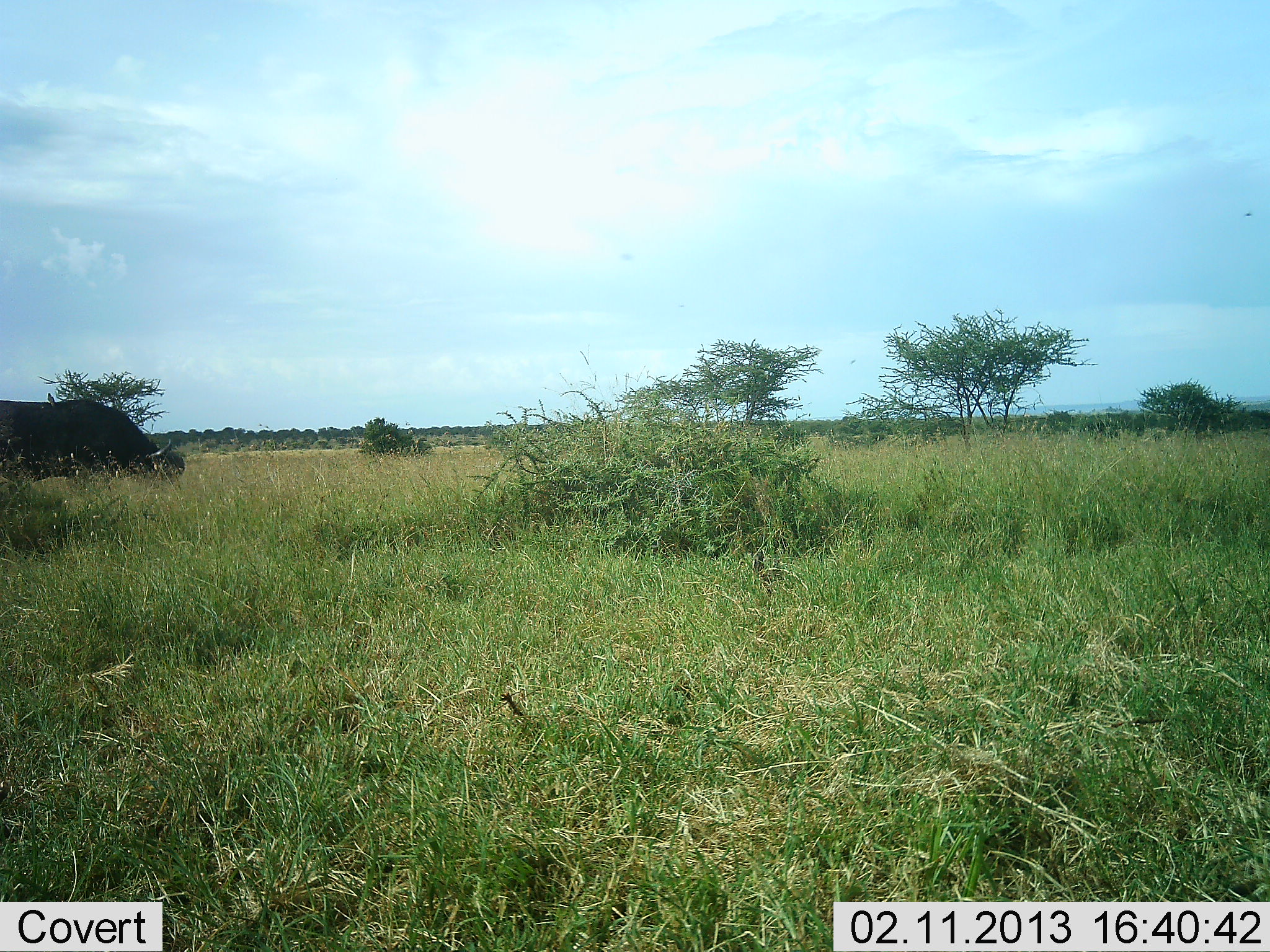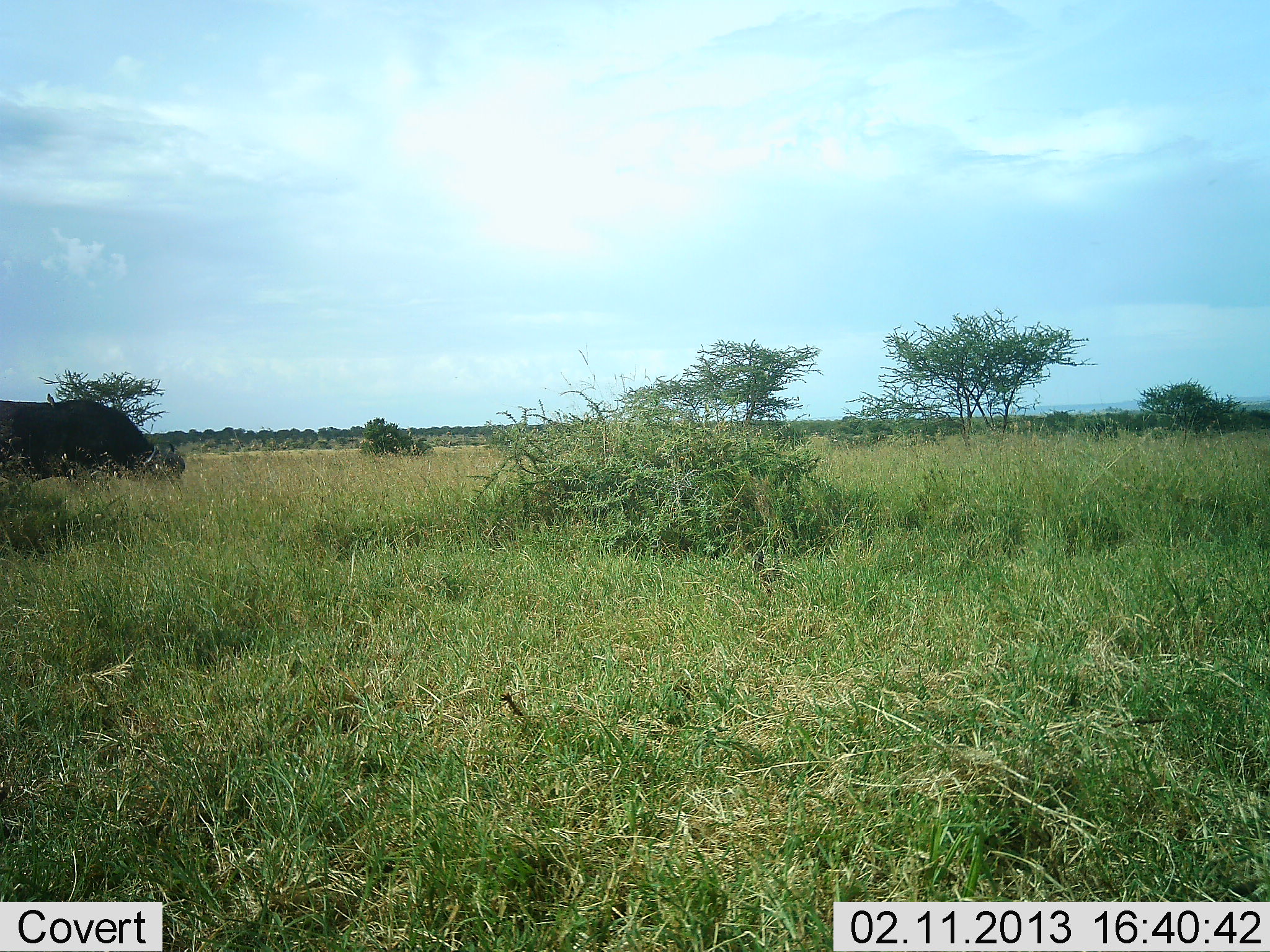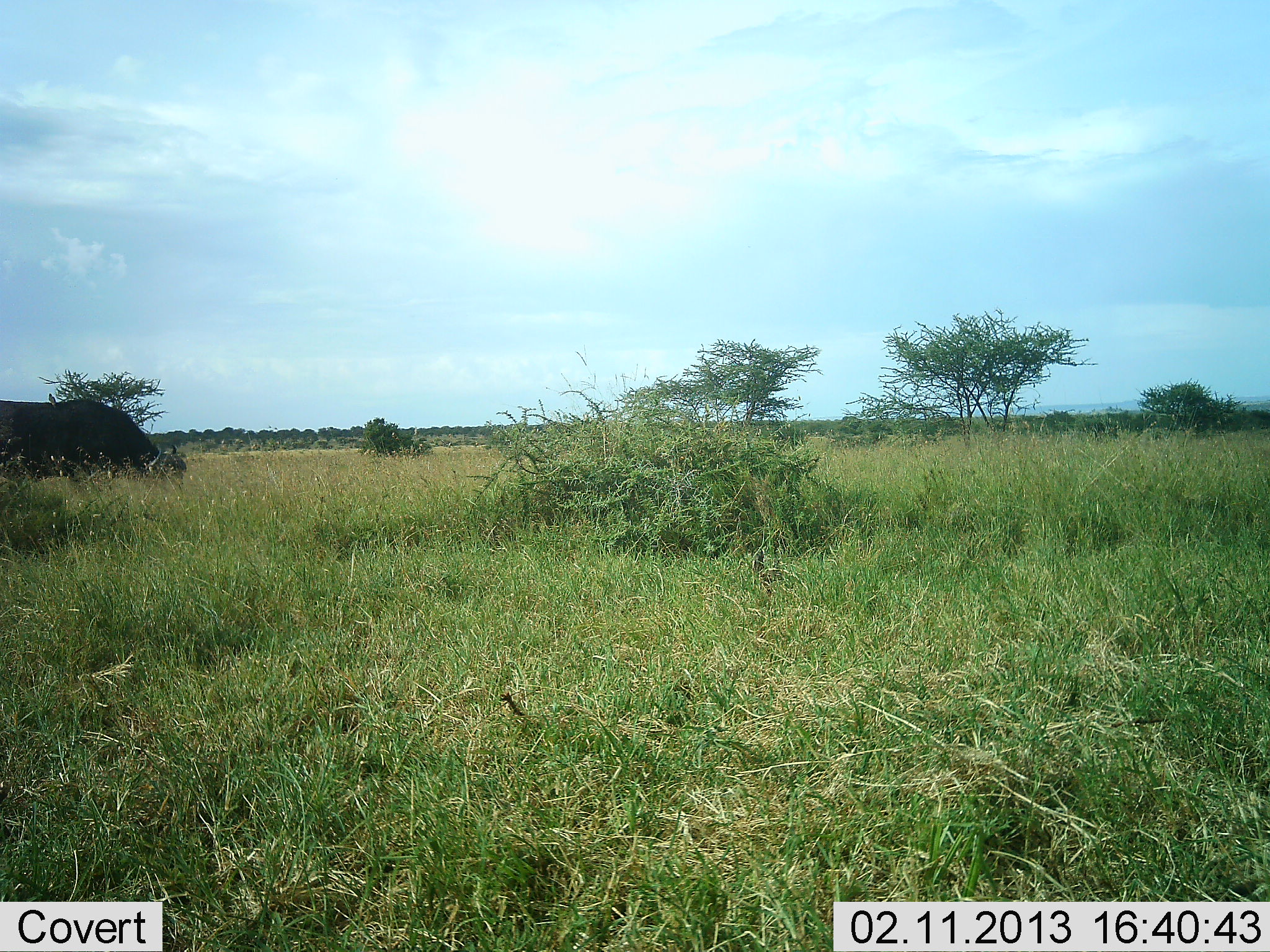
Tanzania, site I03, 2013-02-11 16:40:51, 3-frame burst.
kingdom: Animalia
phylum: Chordata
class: Mammalia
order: Artiodactyla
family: Bovidae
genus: Syncerus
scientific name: Syncerus caffer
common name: cape buffalo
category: buffalo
Buffalo (cape buffalo) (Syncerus caffer), count 1. Behavior (volunteer vote fractions): standing 29%, resting 0%, moving 0%, interacting 0%. Young present (vote fraction): 0%. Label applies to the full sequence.